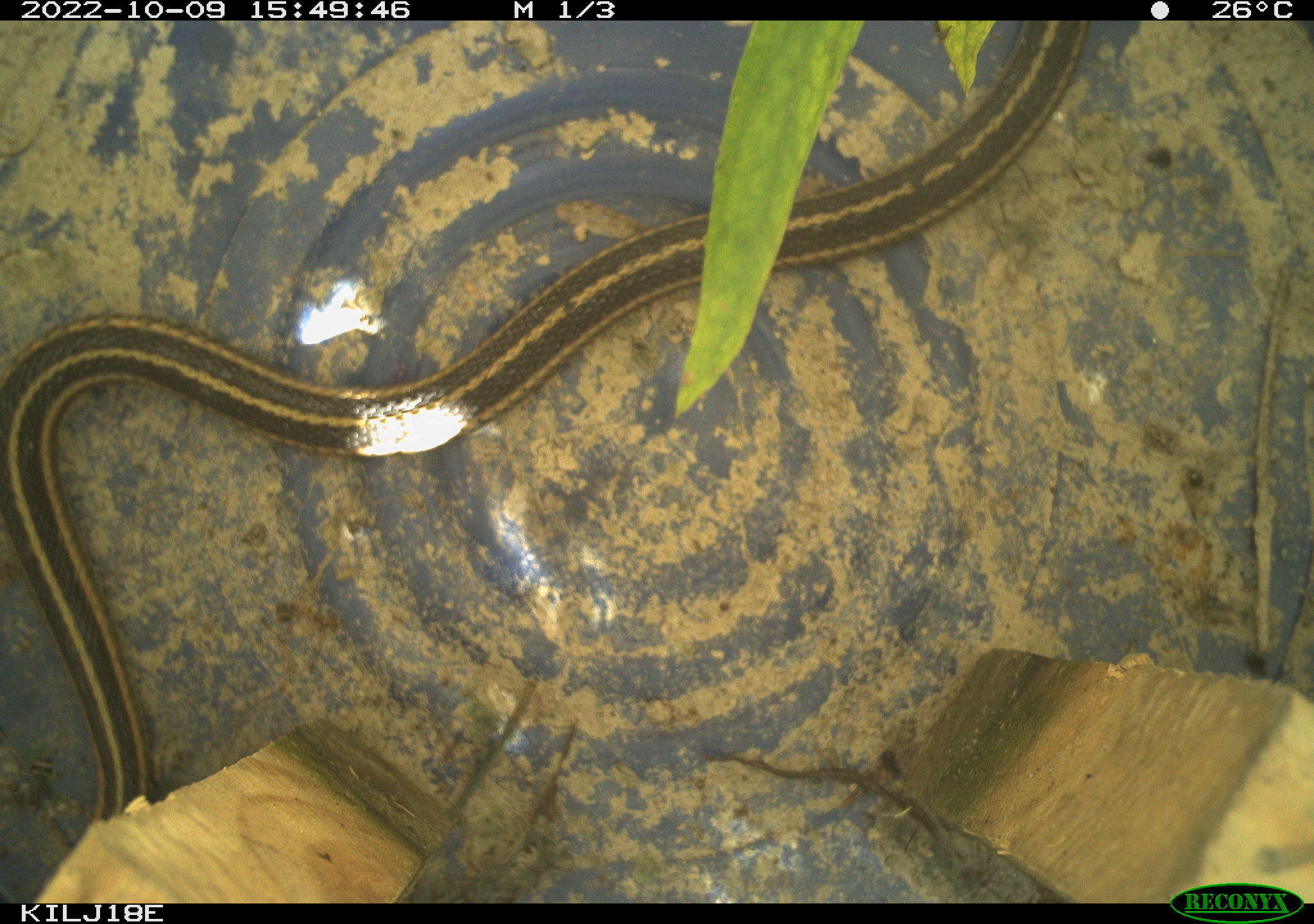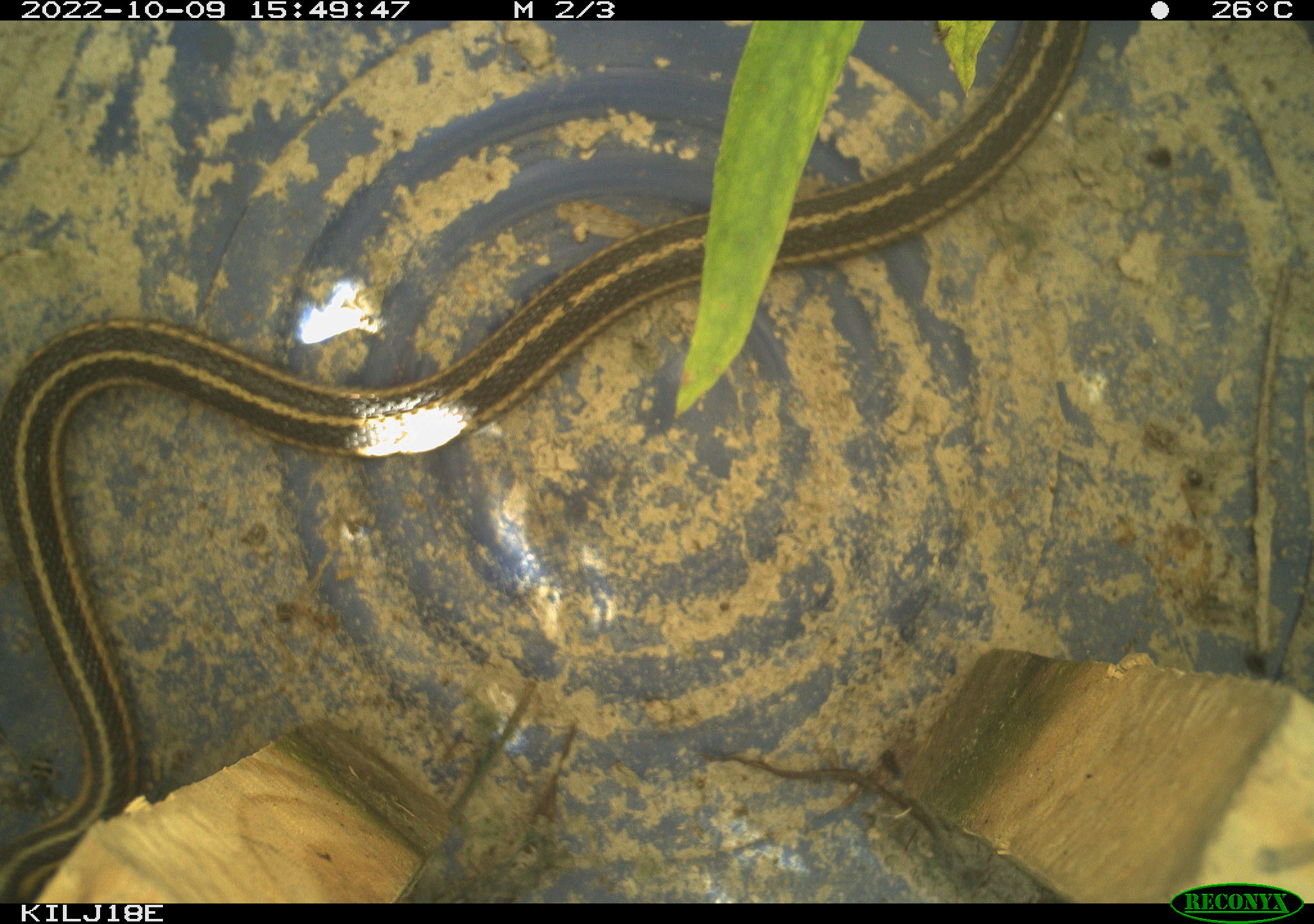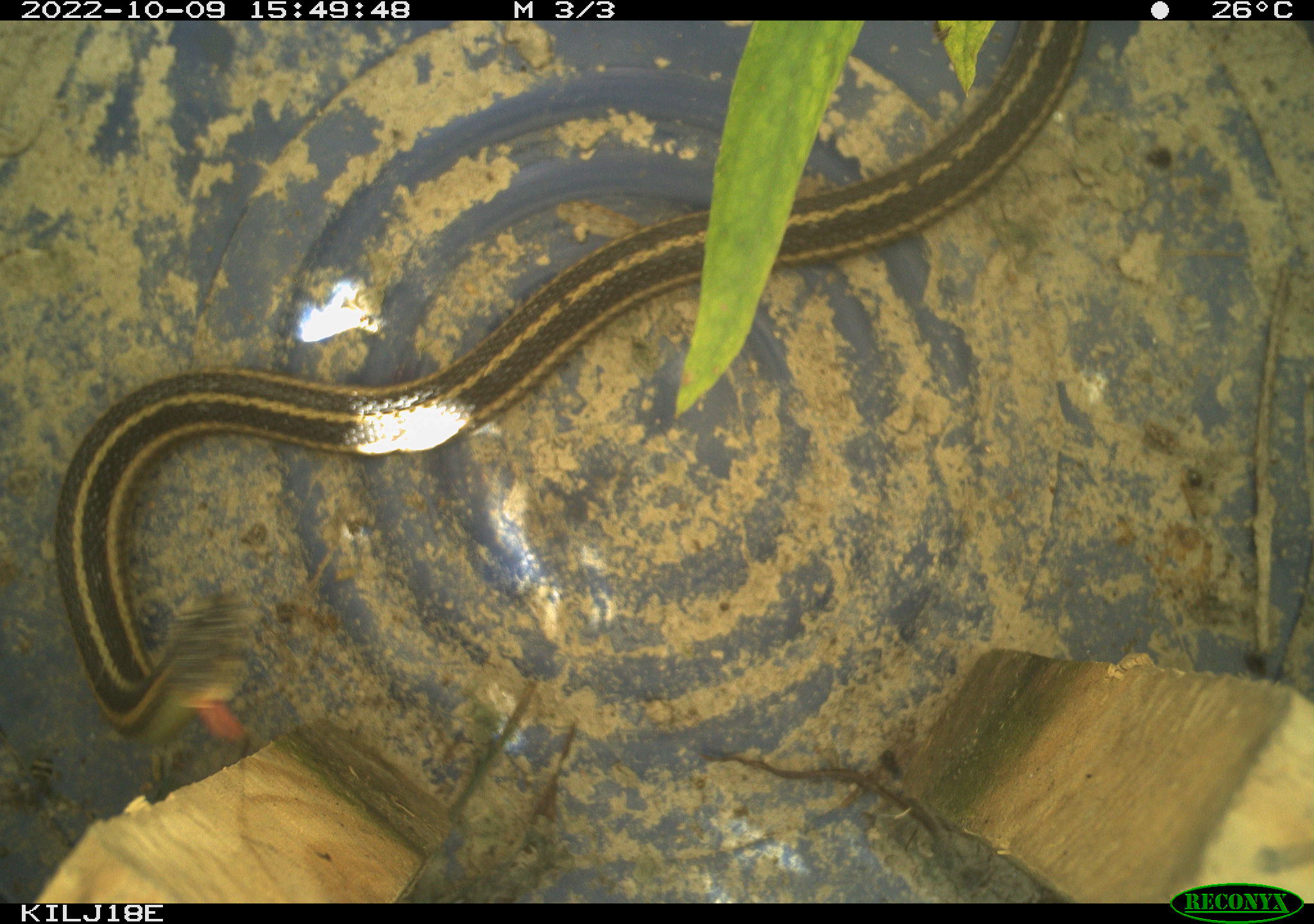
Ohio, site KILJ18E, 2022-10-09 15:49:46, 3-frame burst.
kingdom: Animalia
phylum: Chordata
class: Reptilia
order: Squamata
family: Colubridae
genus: Thamnophis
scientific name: Thamnophis sirtalis sirtalis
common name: eastern gartersnake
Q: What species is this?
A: Eastern gartersnake (Thamnophis sirtalis sirtalis).